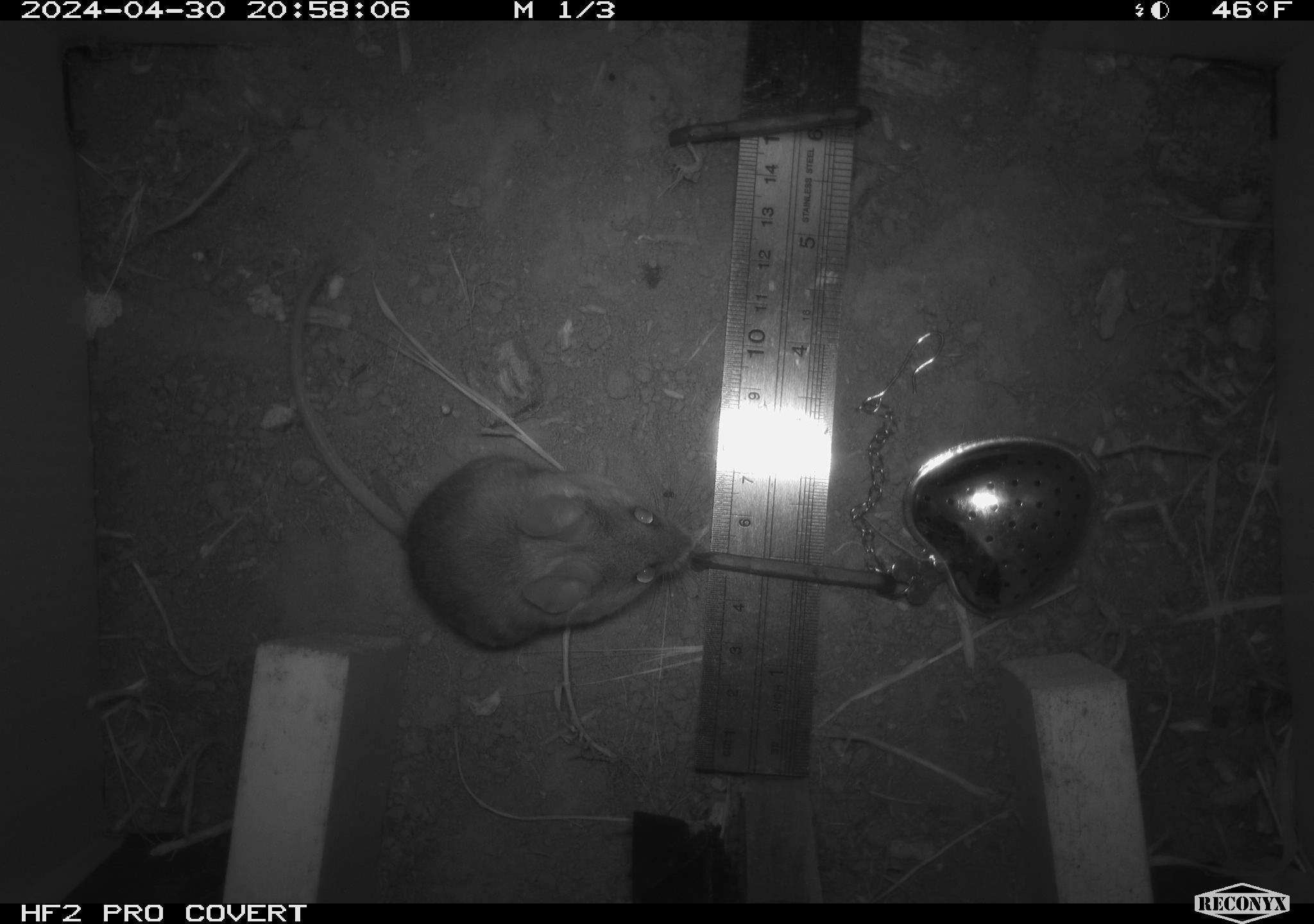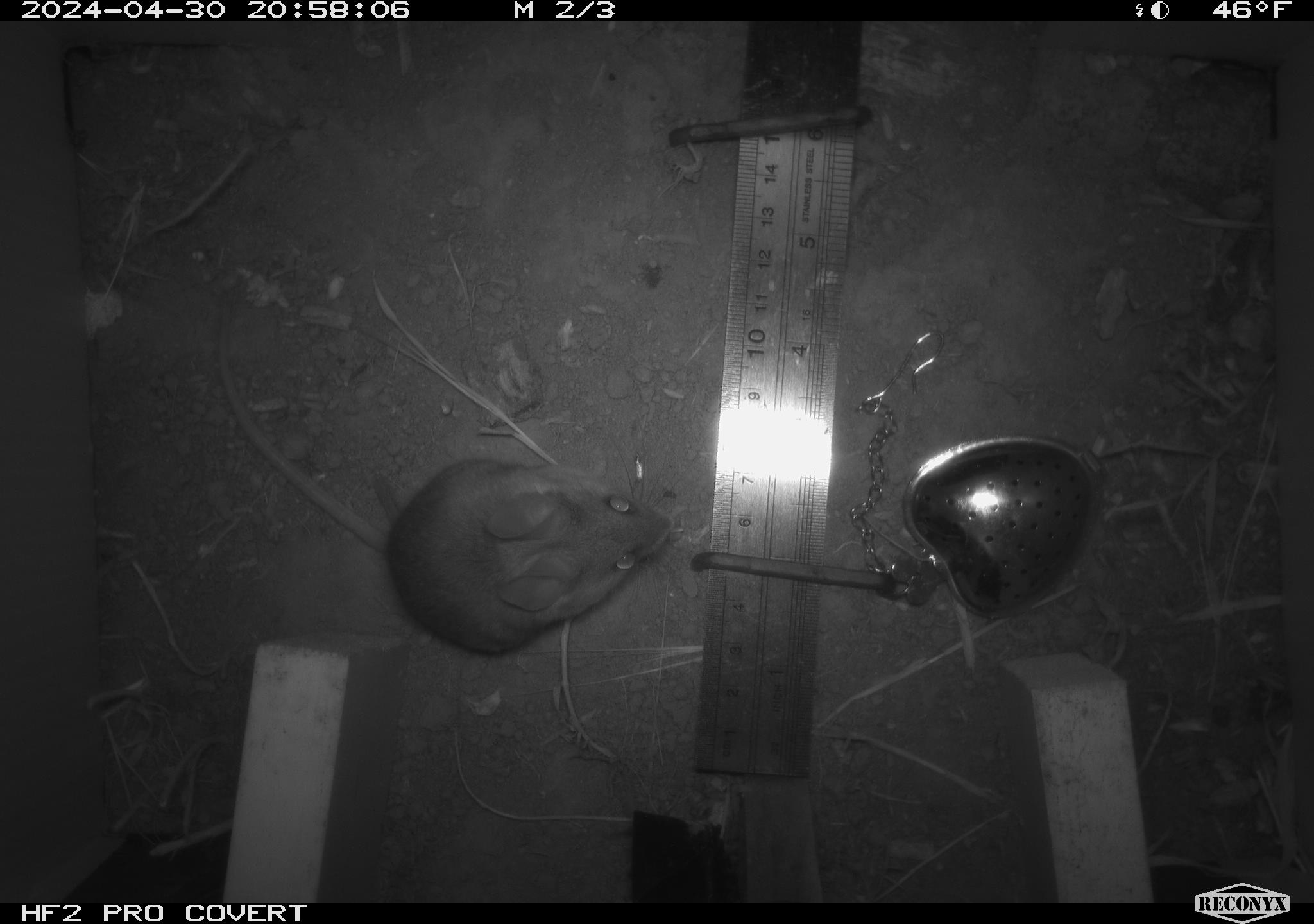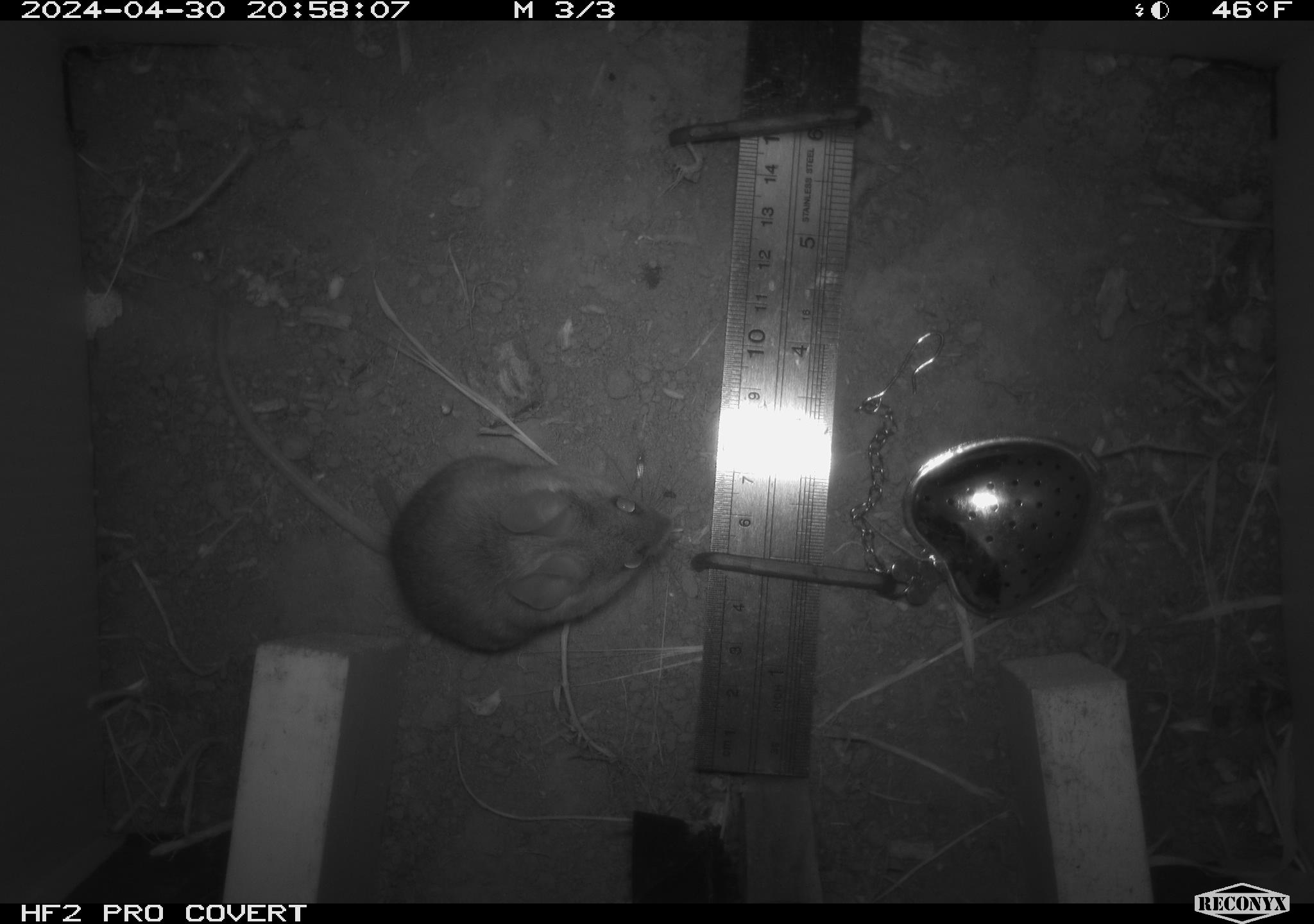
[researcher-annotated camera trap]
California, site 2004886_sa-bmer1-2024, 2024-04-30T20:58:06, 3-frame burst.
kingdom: Animalia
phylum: Chordata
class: Mammalia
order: Rodentia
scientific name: Rodentia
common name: mouse species